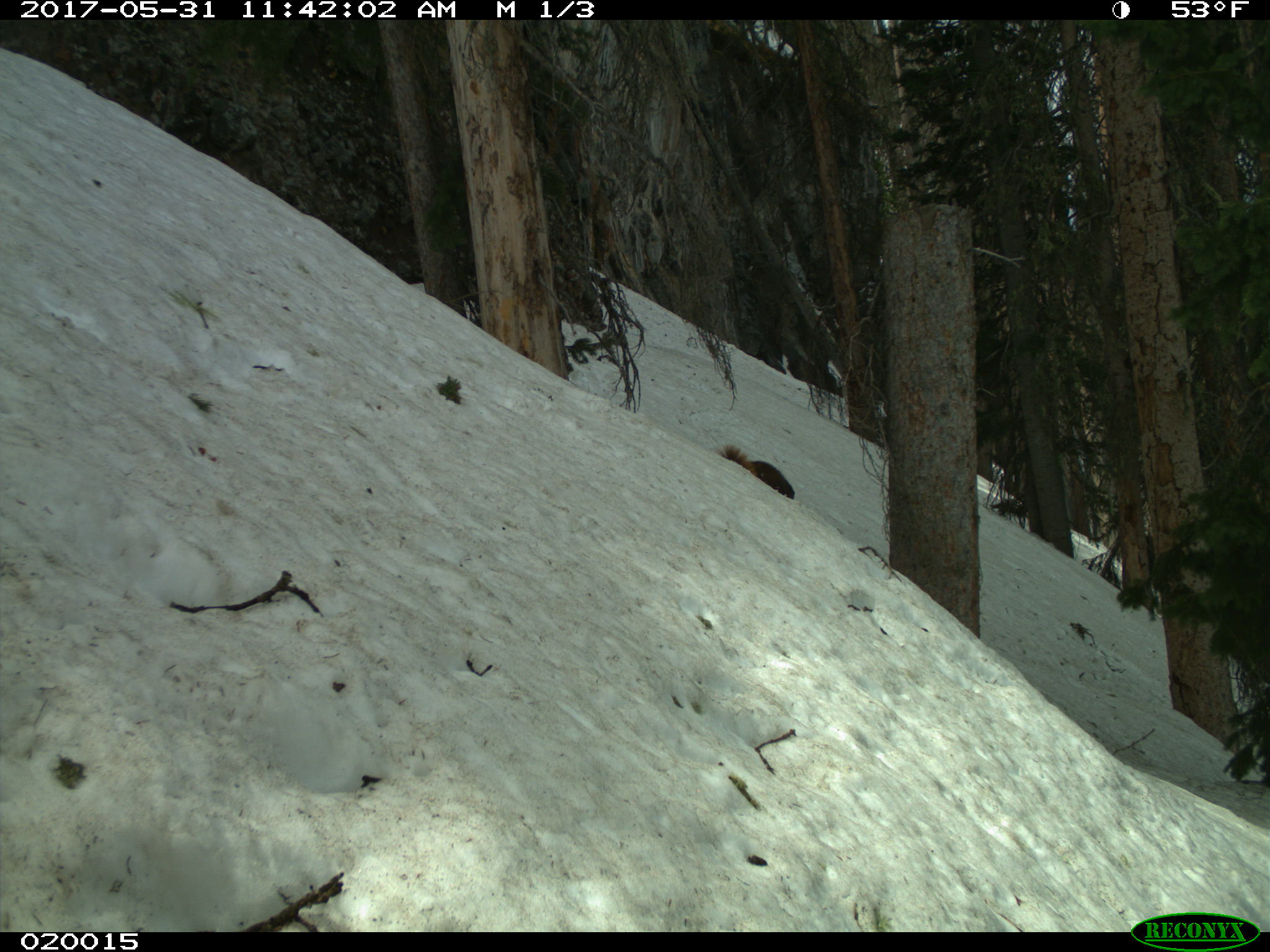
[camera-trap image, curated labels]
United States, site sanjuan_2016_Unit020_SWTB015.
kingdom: Animalia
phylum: Chordata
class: Mammalia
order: Rodentia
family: Sciuridae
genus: Marmota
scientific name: Marmota flaviventris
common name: yellow-bellied marmot